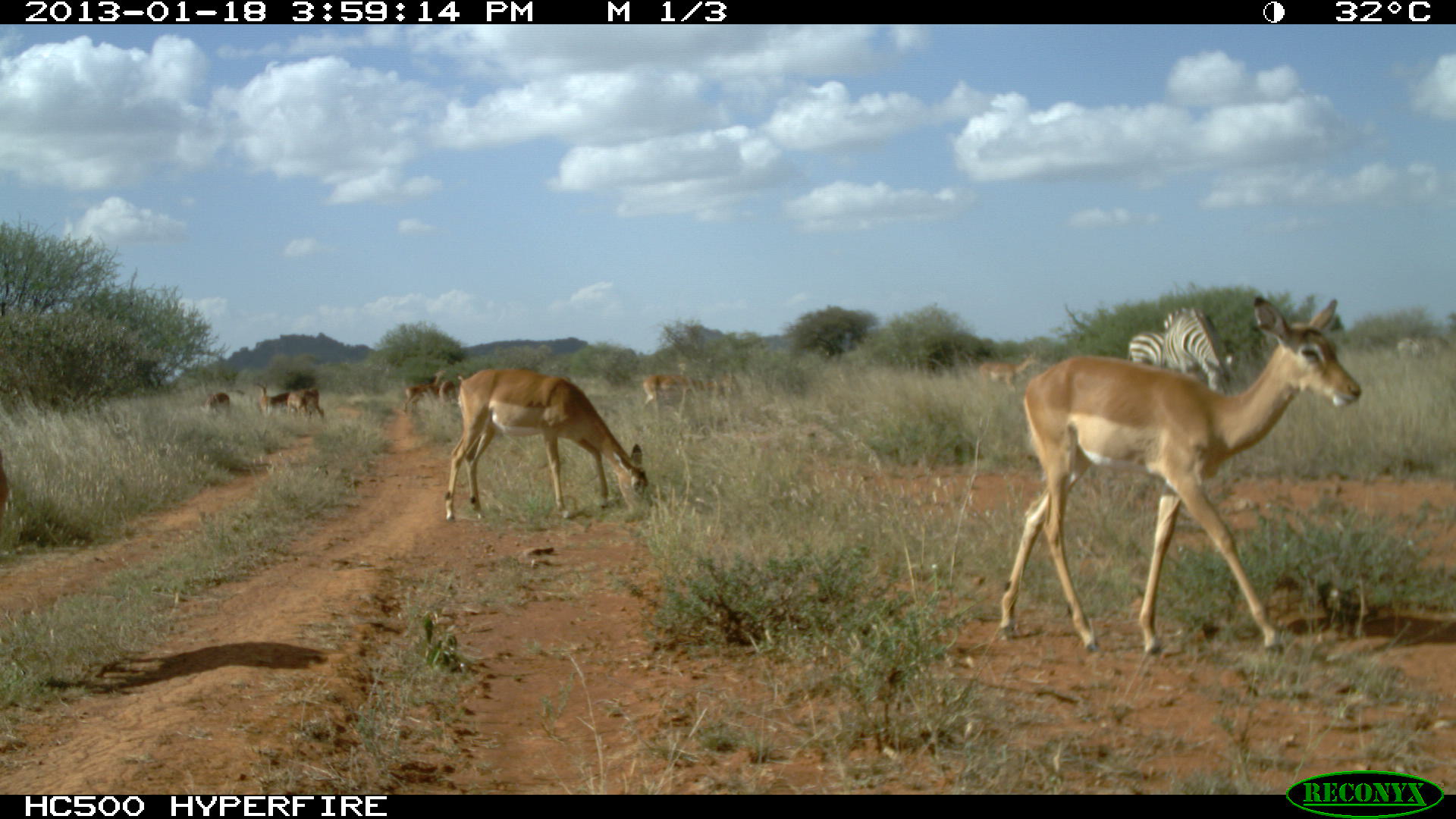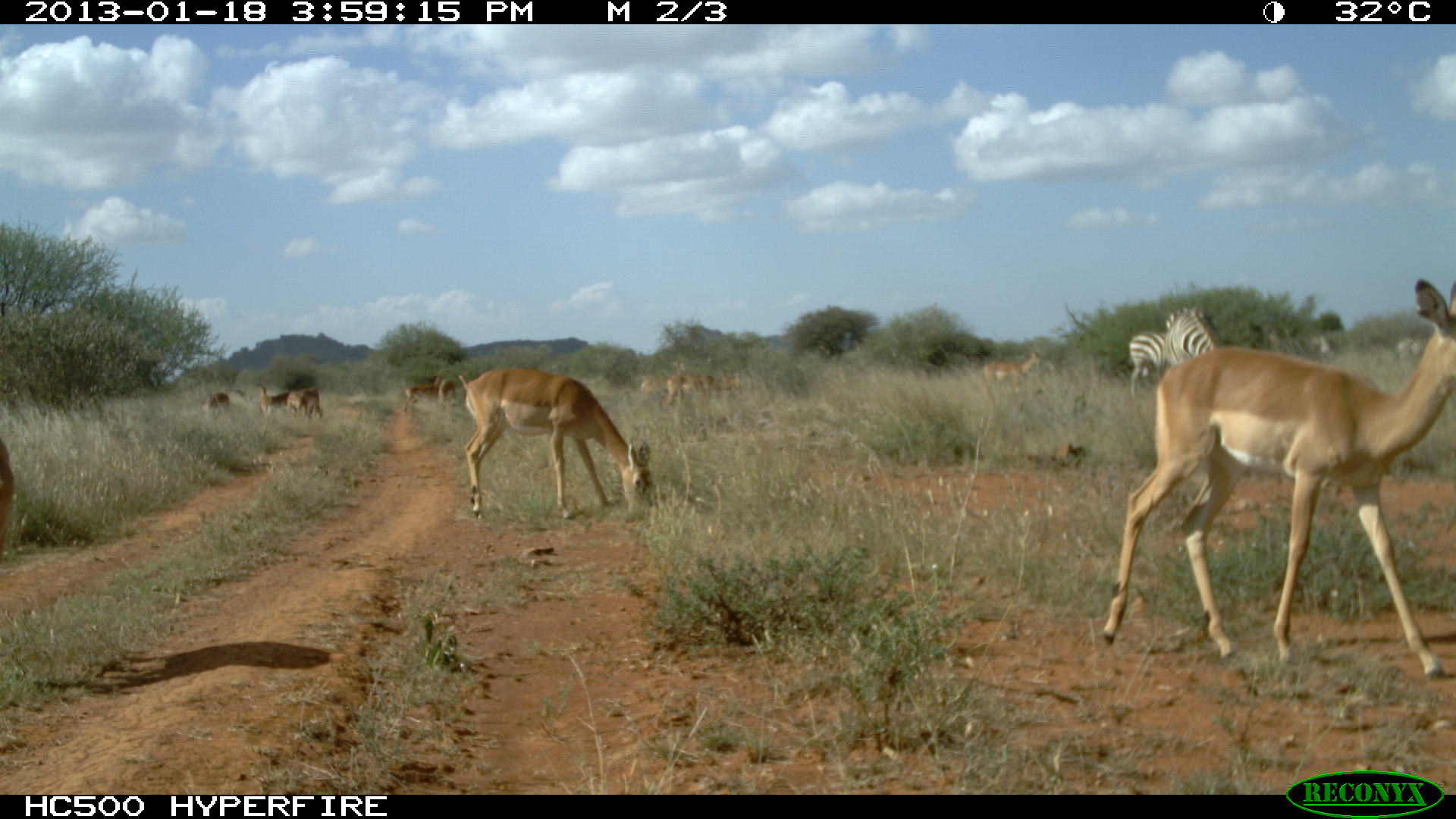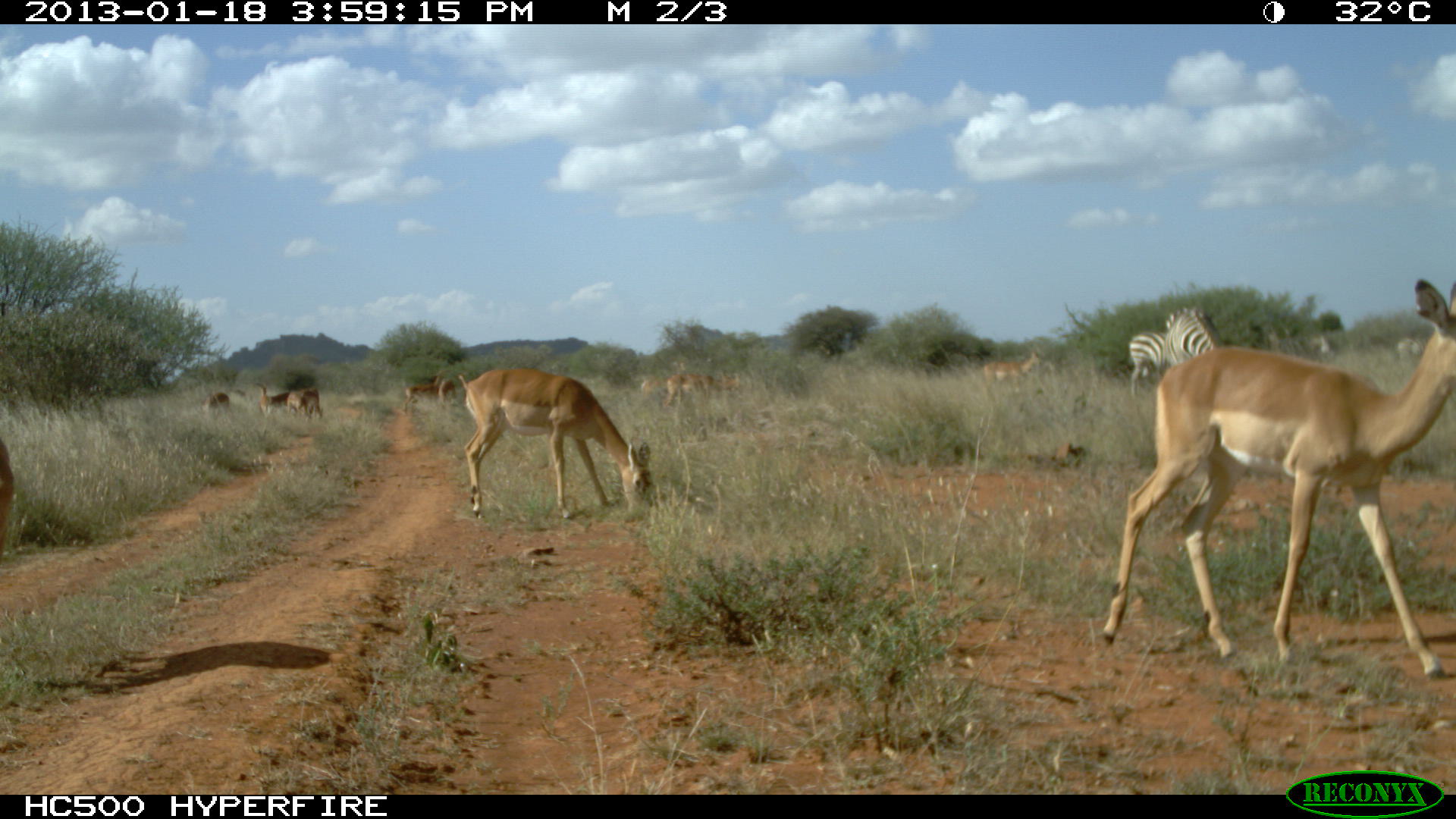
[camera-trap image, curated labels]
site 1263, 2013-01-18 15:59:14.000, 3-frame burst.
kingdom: Animalia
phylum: Chordata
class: Mammalia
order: Artiodactyla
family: Bovidae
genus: Aepyceros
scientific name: Aepyceros melampus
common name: impala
Aepyceros melampus (impala), count 11.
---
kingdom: Animalia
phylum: Chordata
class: Mammalia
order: Perissodactyla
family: Equidae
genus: Equus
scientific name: Equus quagga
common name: plains zebra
Equus quagga (plains zebra), count 4.